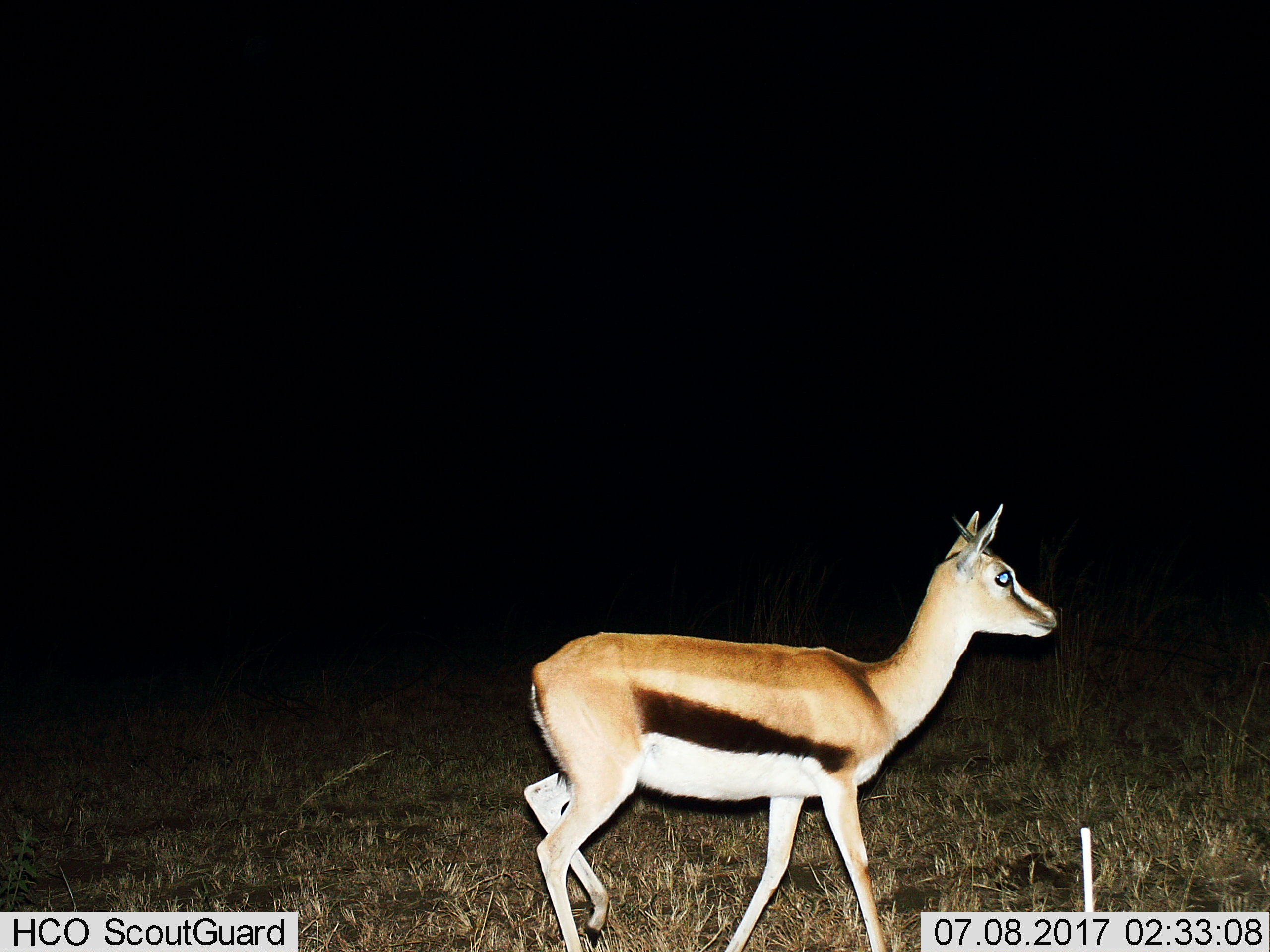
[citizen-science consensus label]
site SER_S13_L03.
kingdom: Animalia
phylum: Chordata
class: Mammalia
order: Artiodactyla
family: Bovidae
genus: Eudorcas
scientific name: Eudorcas thomsonii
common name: thomson's gazelle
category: gazellethomsons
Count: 1.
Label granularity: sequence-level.